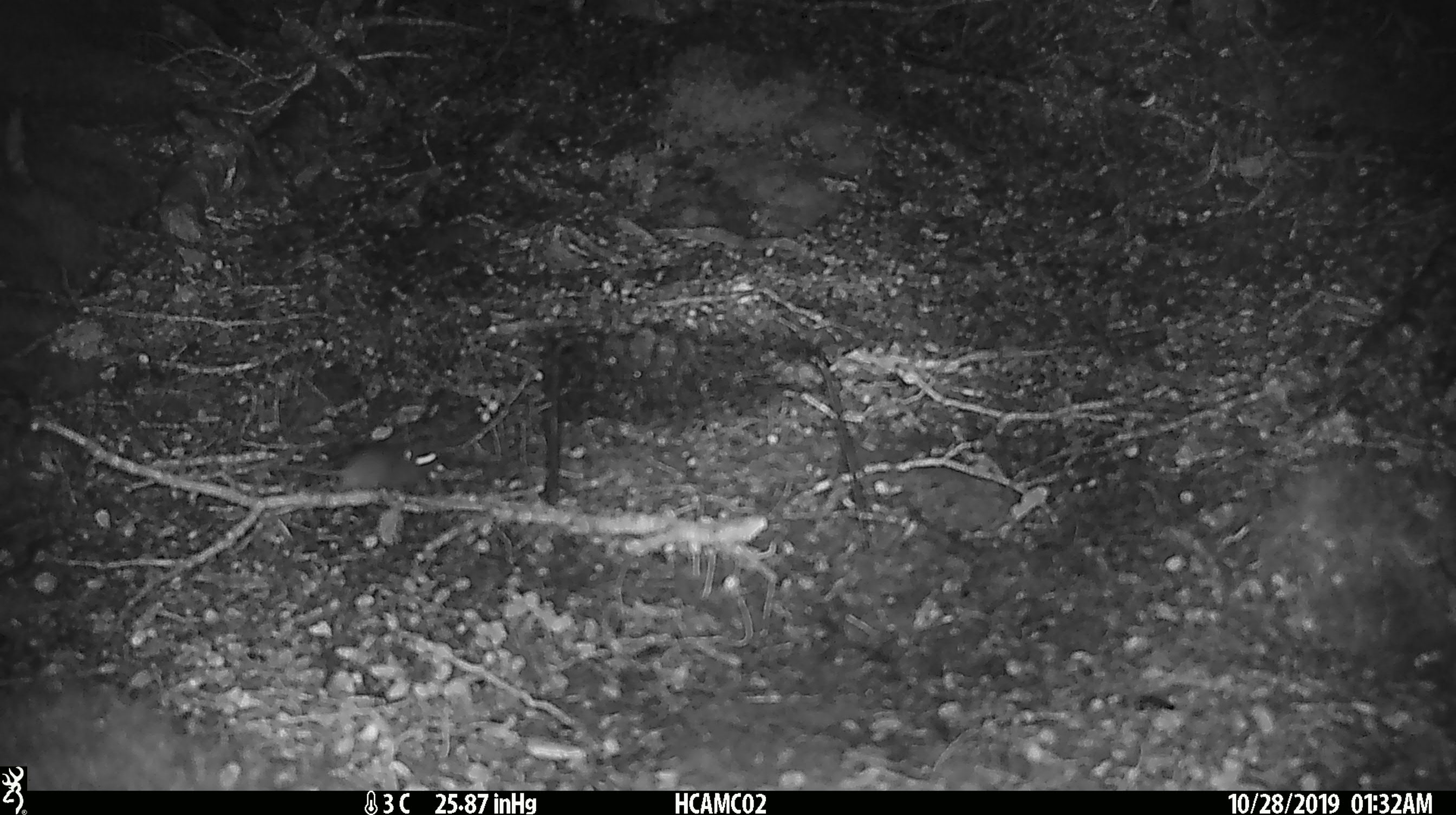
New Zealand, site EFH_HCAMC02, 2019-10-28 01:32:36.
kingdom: Animalia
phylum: Chordata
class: Mammalia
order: Rodentia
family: Muridae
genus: Mus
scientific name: Mus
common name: mouse